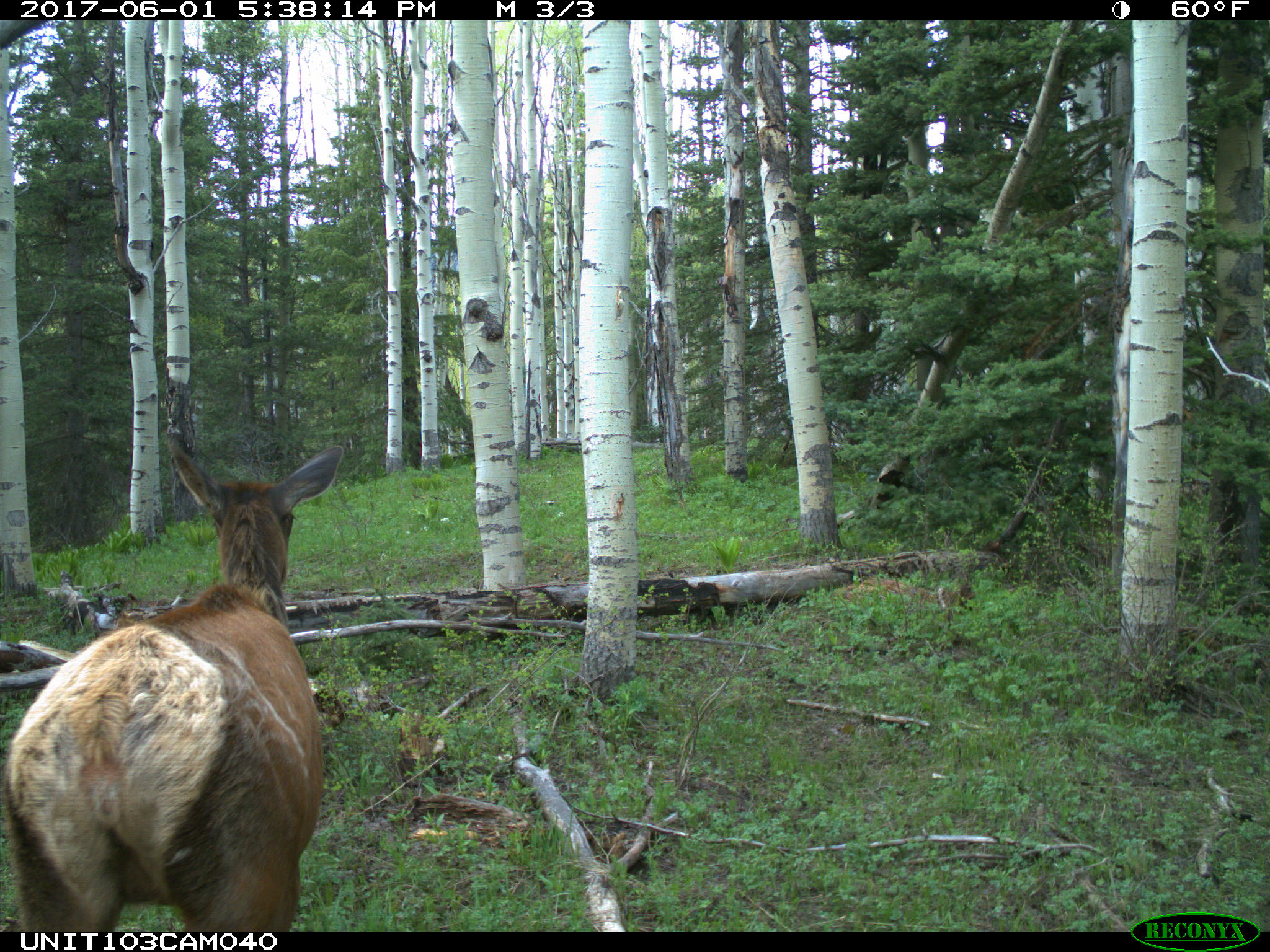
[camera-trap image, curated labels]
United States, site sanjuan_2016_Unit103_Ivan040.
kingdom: Animalia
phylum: Chordata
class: Mammalia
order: Artiodactyla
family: Cervidae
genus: Cervus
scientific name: Cervus elaphus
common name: red deer